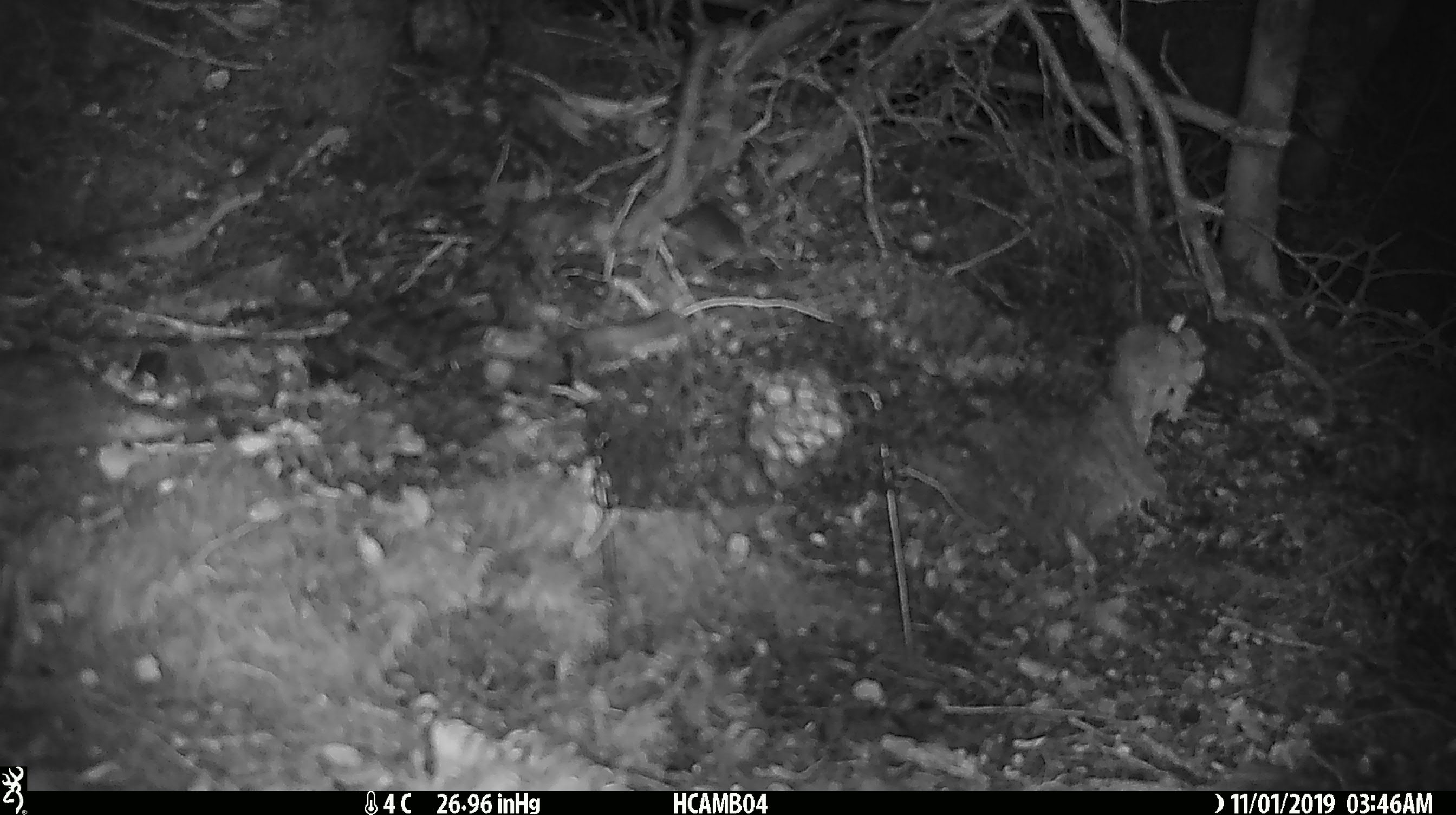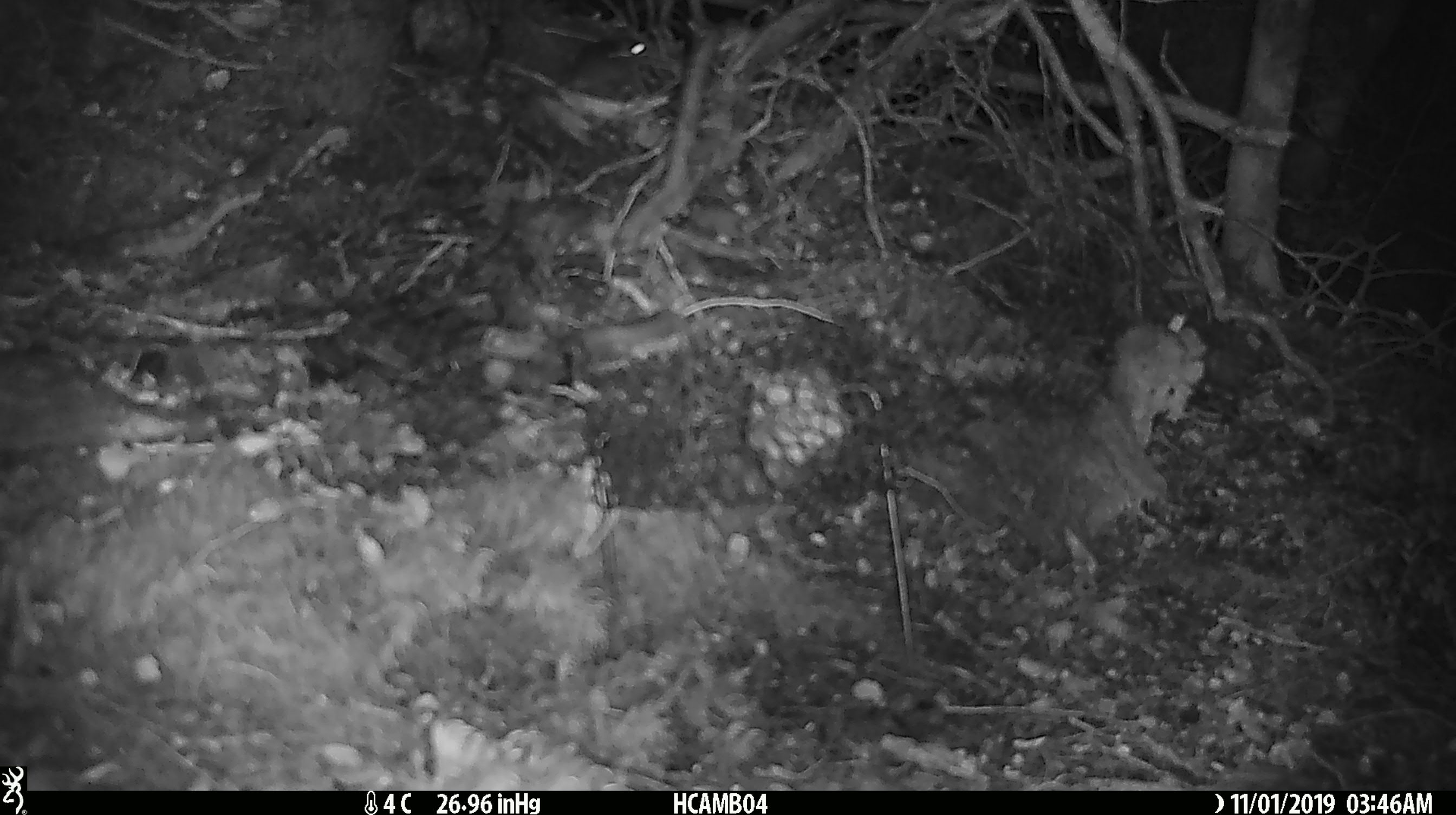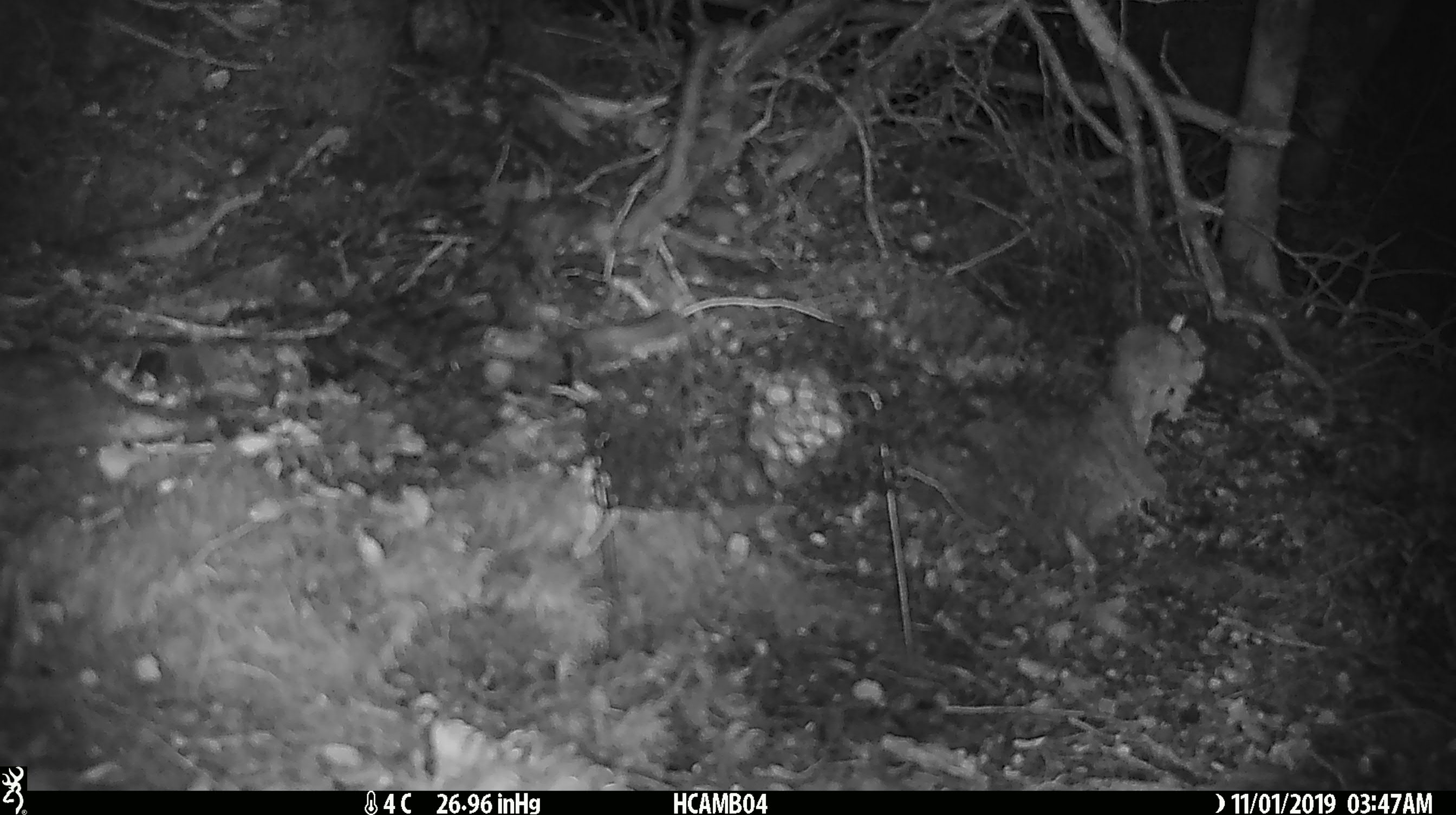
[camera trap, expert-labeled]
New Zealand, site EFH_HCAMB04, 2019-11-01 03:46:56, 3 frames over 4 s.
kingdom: Animalia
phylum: Chordata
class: Mammalia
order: Rodentia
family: Muridae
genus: Mus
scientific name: Mus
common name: mouse